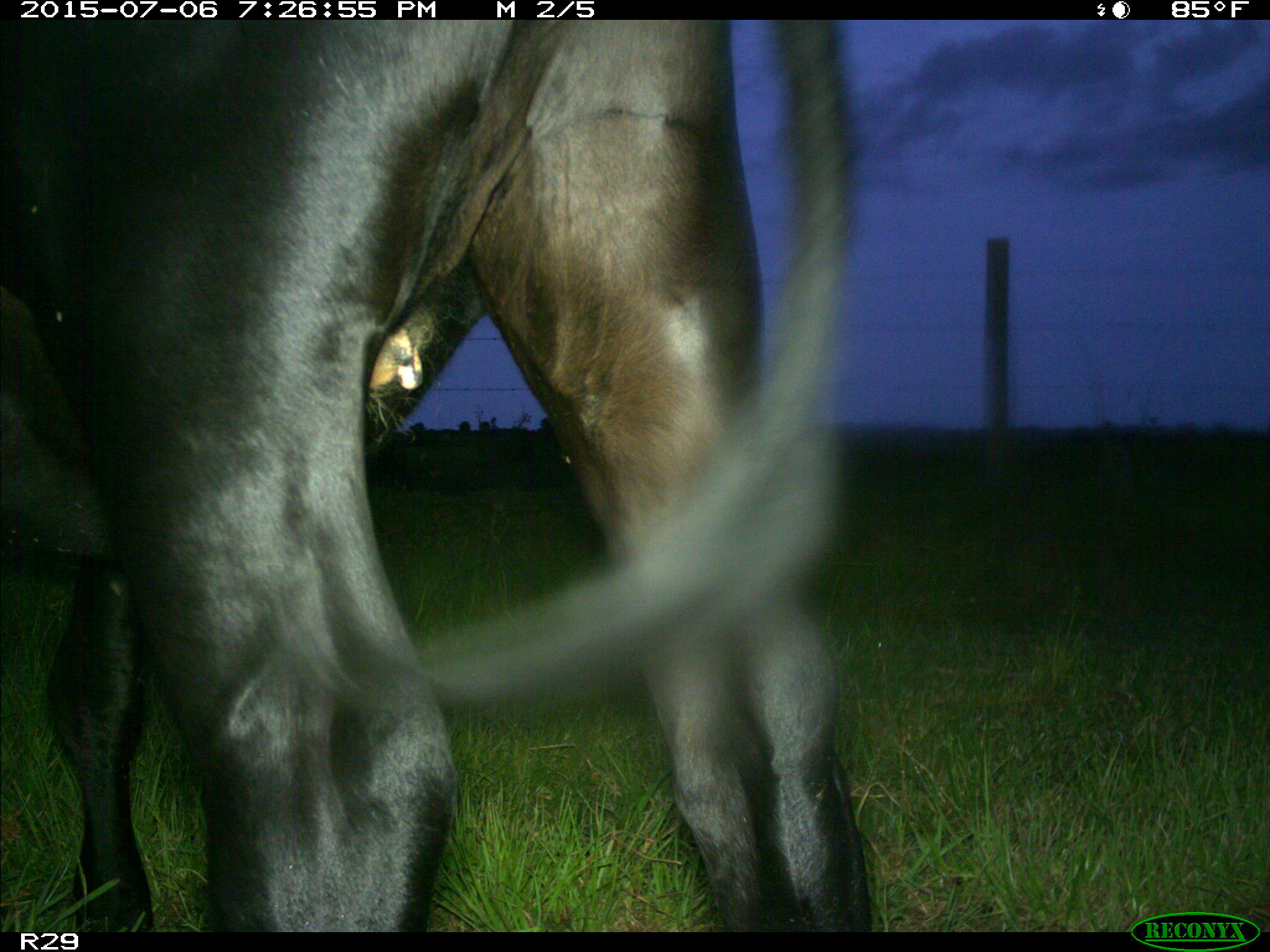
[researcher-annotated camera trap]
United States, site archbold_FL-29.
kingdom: Animalia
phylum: Chordata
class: Mammalia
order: Artiodactyla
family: Bovidae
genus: Bos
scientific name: Bos taurus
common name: domestic cow